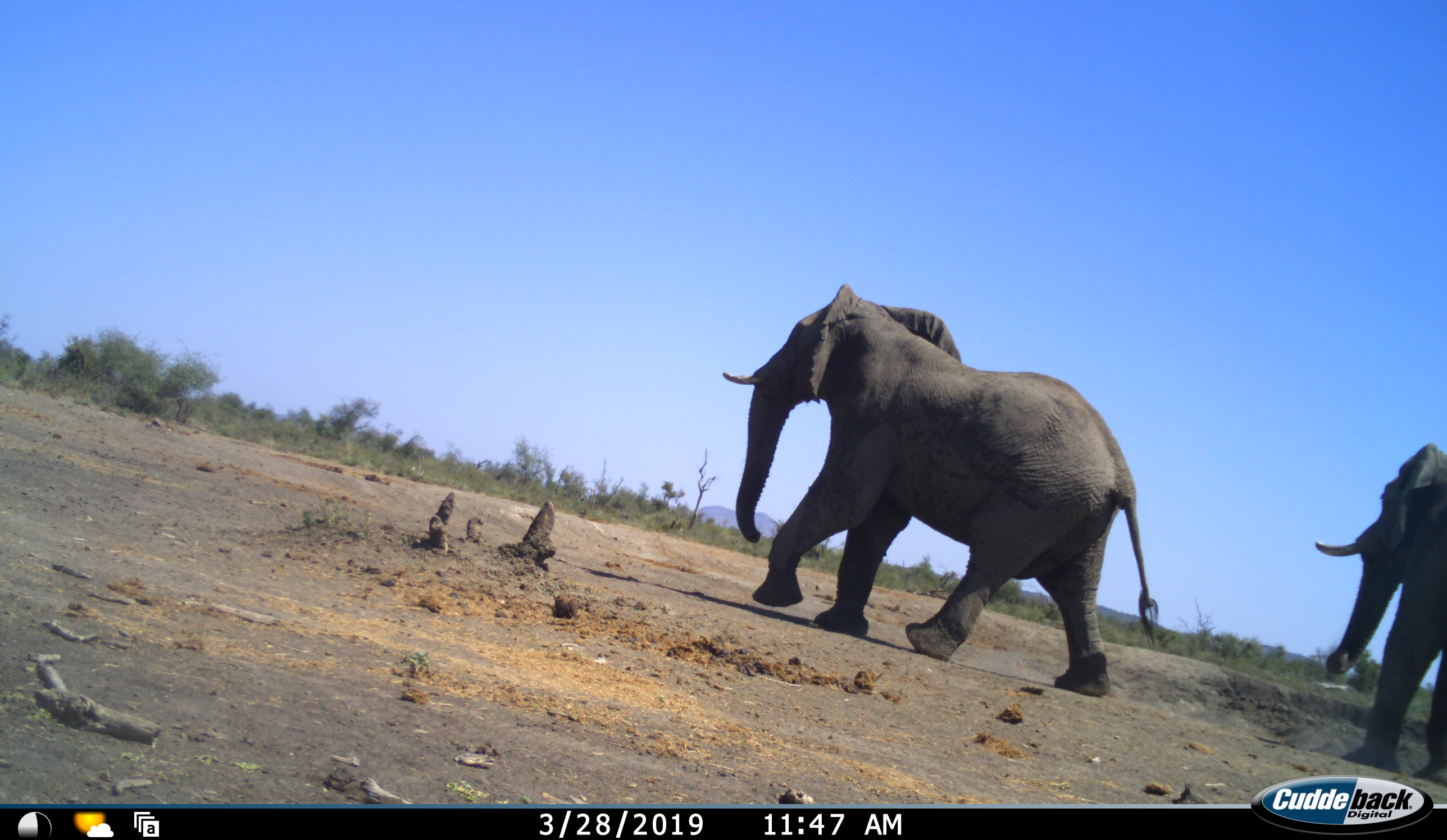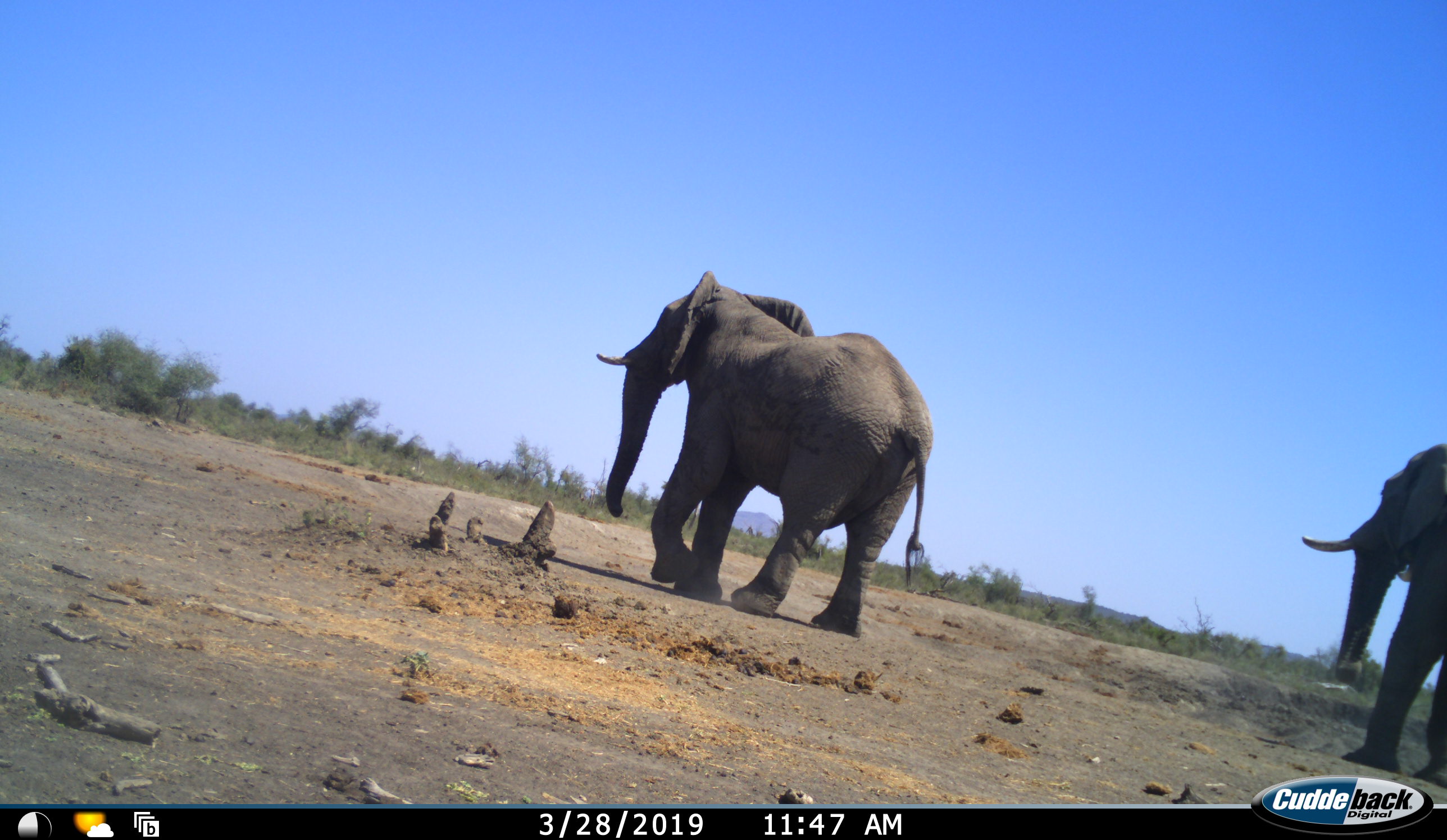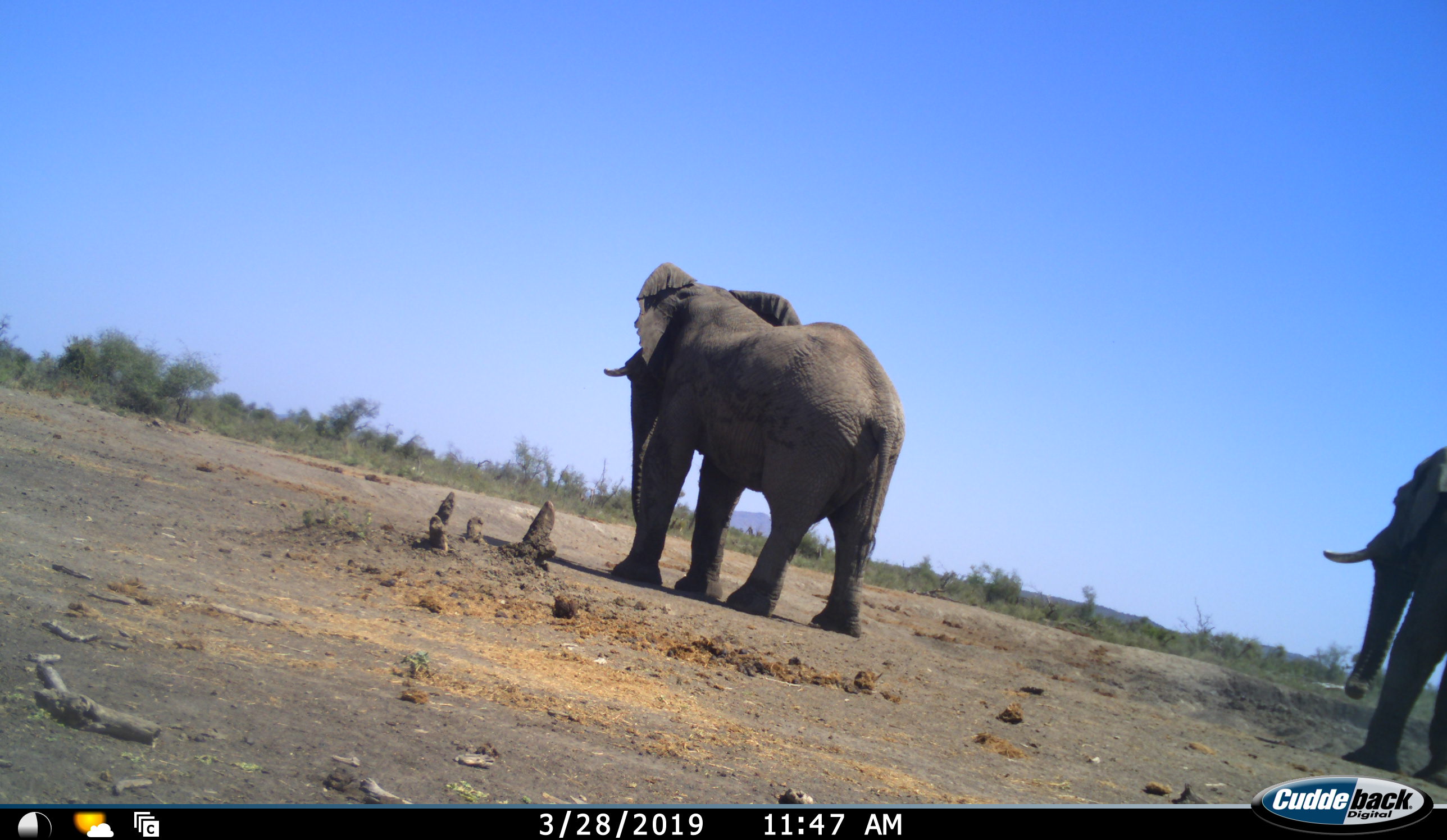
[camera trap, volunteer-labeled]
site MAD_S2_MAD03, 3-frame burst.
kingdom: Animalia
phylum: Chordata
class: Mammalia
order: Proboscidea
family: Elephantidae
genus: Loxodonta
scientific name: Loxodonta africana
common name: african bush elephant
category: elephant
Elephant (african bush elephant) (Loxodonta africana), count 2. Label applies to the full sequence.